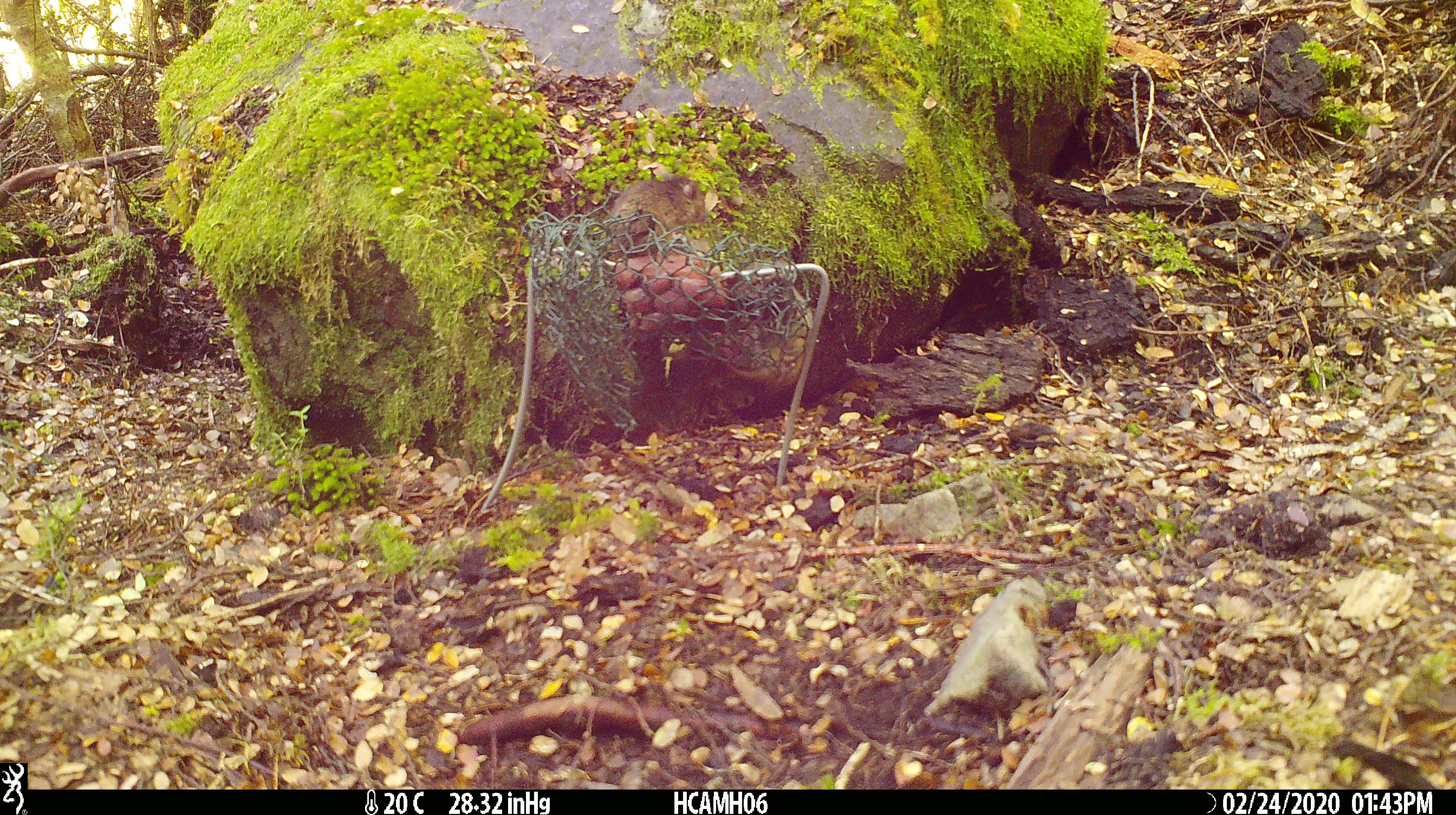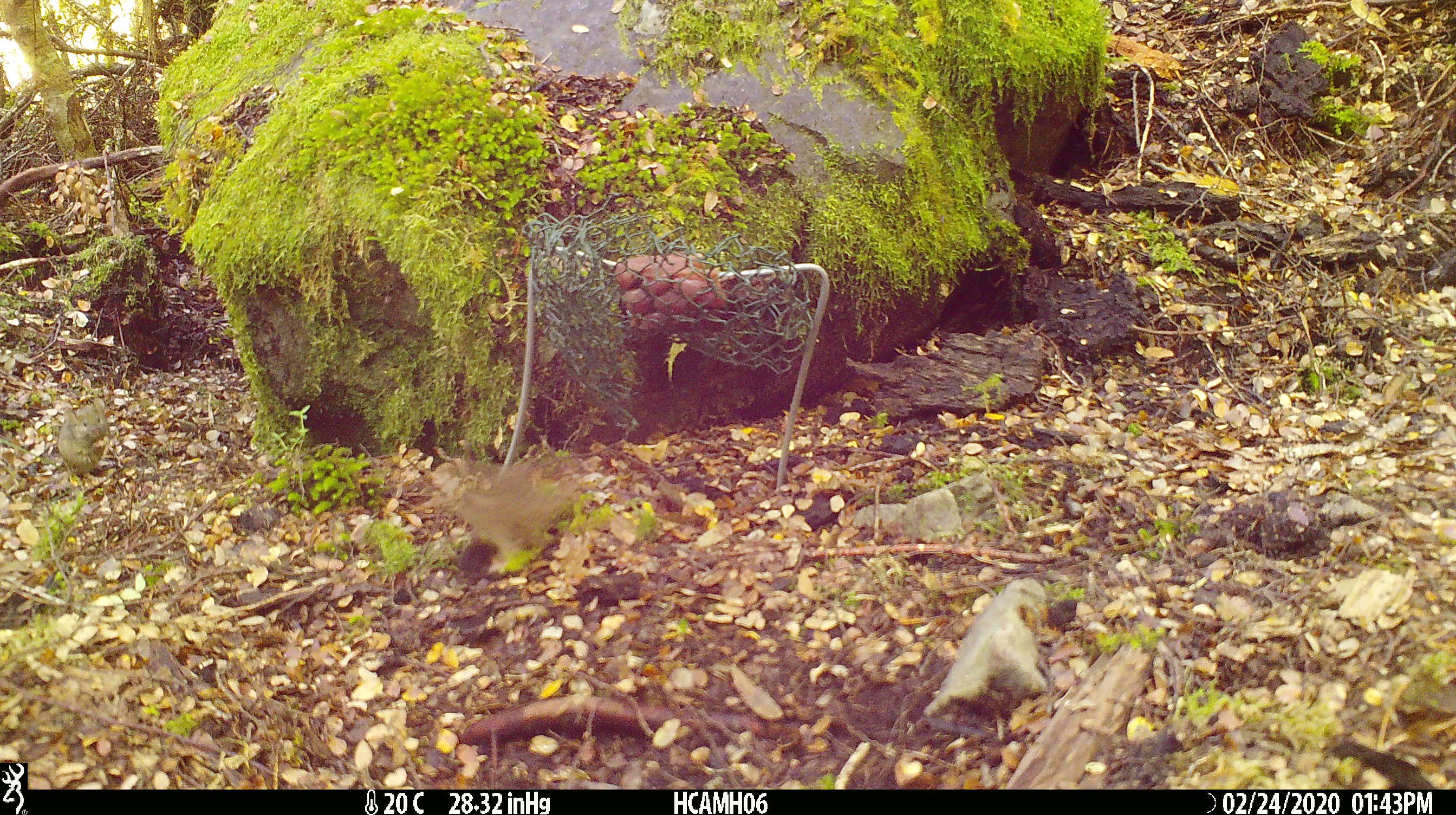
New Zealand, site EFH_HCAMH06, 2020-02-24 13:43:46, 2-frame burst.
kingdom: Animalia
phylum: Chordata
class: Mammalia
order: Rodentia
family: Muridae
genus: Mus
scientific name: Mus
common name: mouse